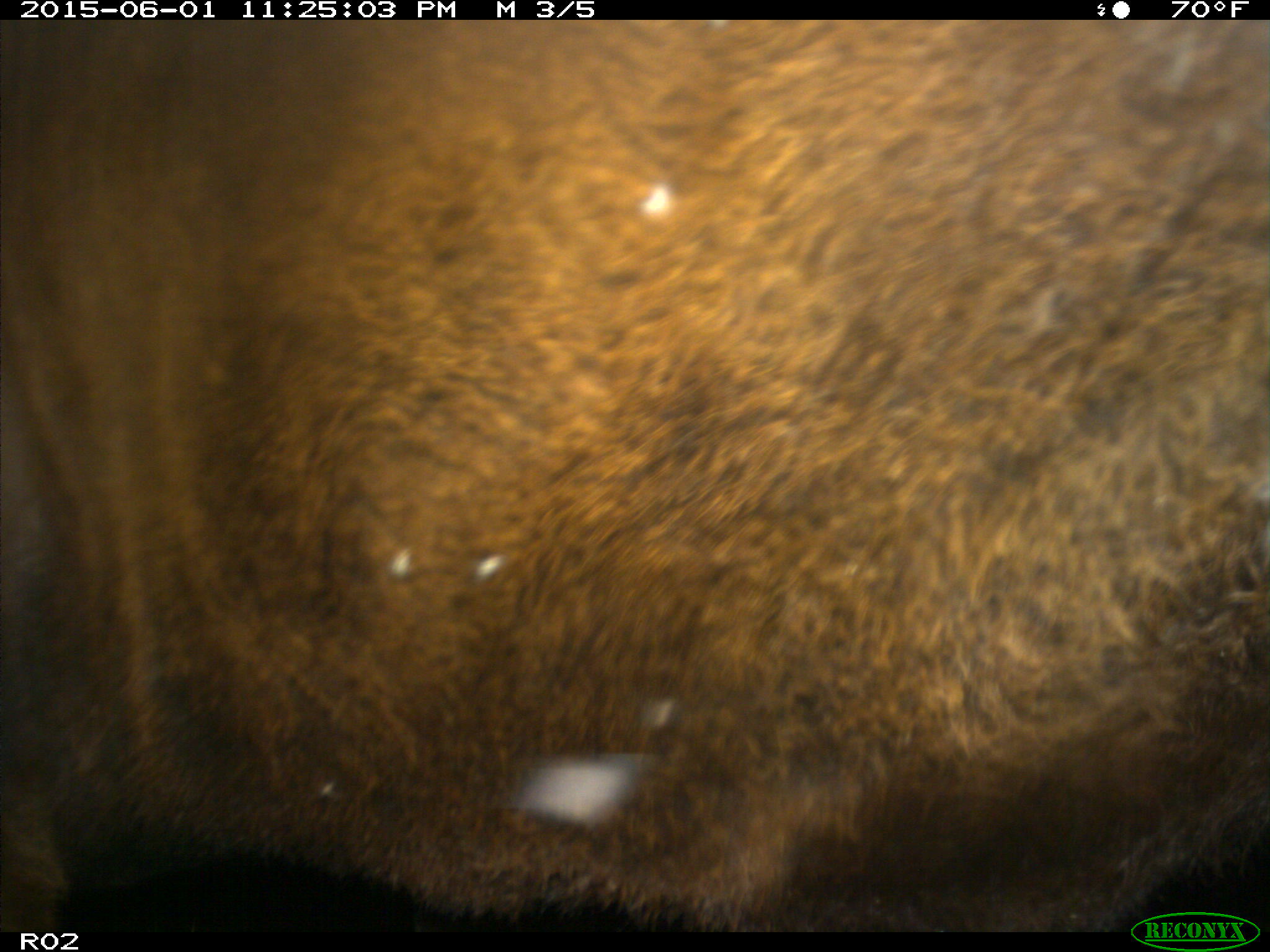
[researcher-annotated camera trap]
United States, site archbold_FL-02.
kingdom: Animalia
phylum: Chordata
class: Mammalia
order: Artiodactyla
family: Bovidae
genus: Bos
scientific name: Bos taurus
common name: domestic cow